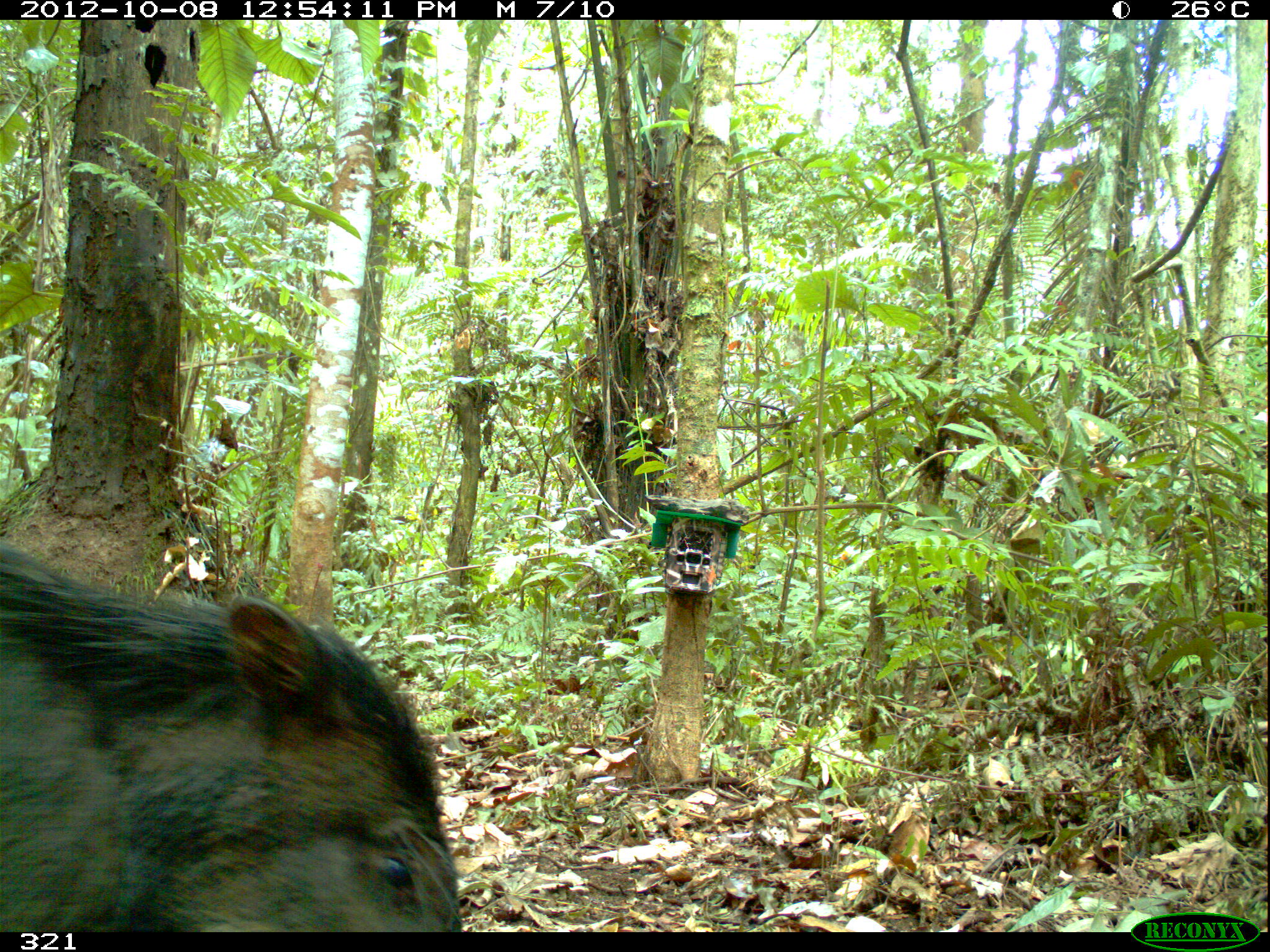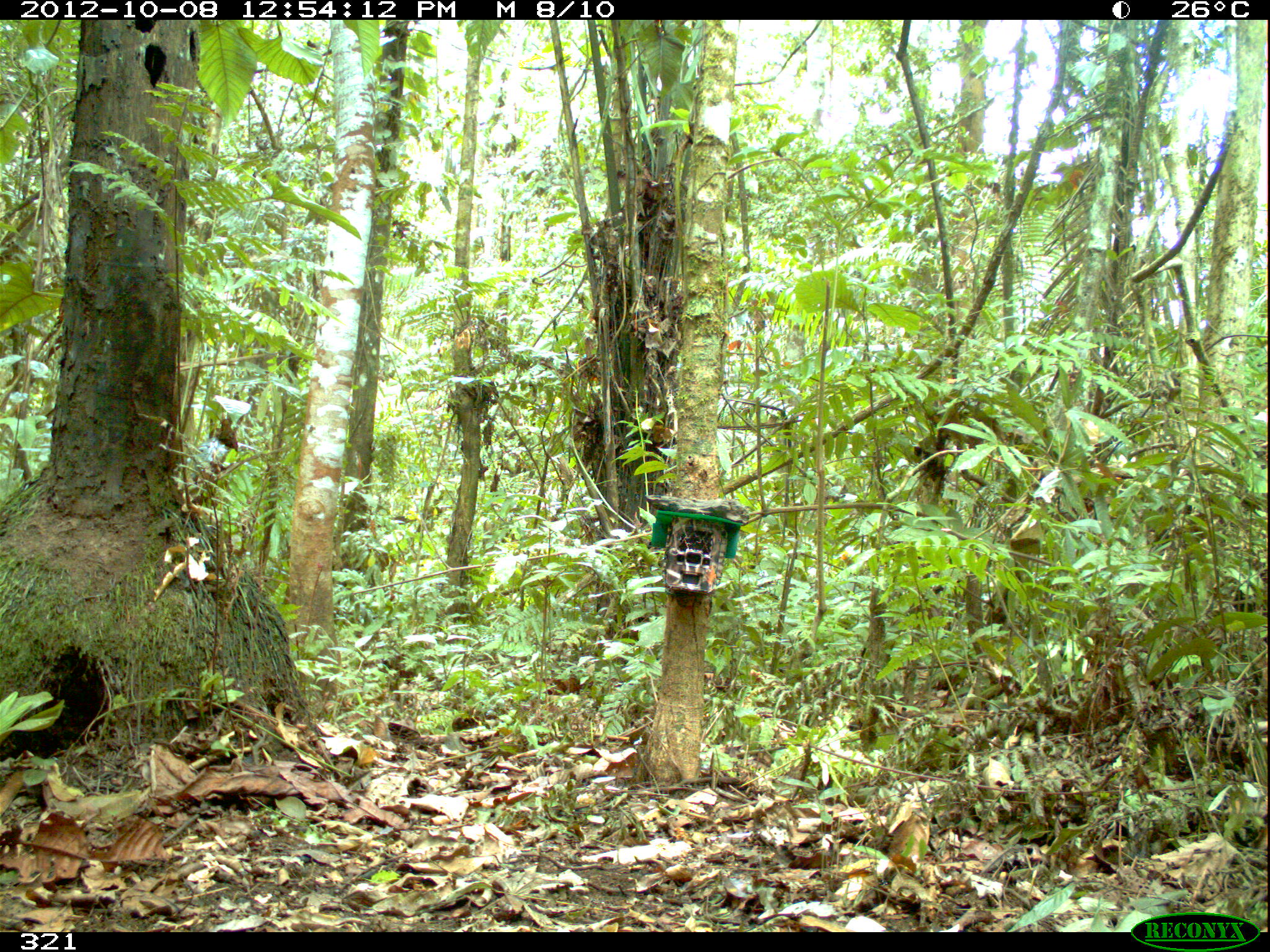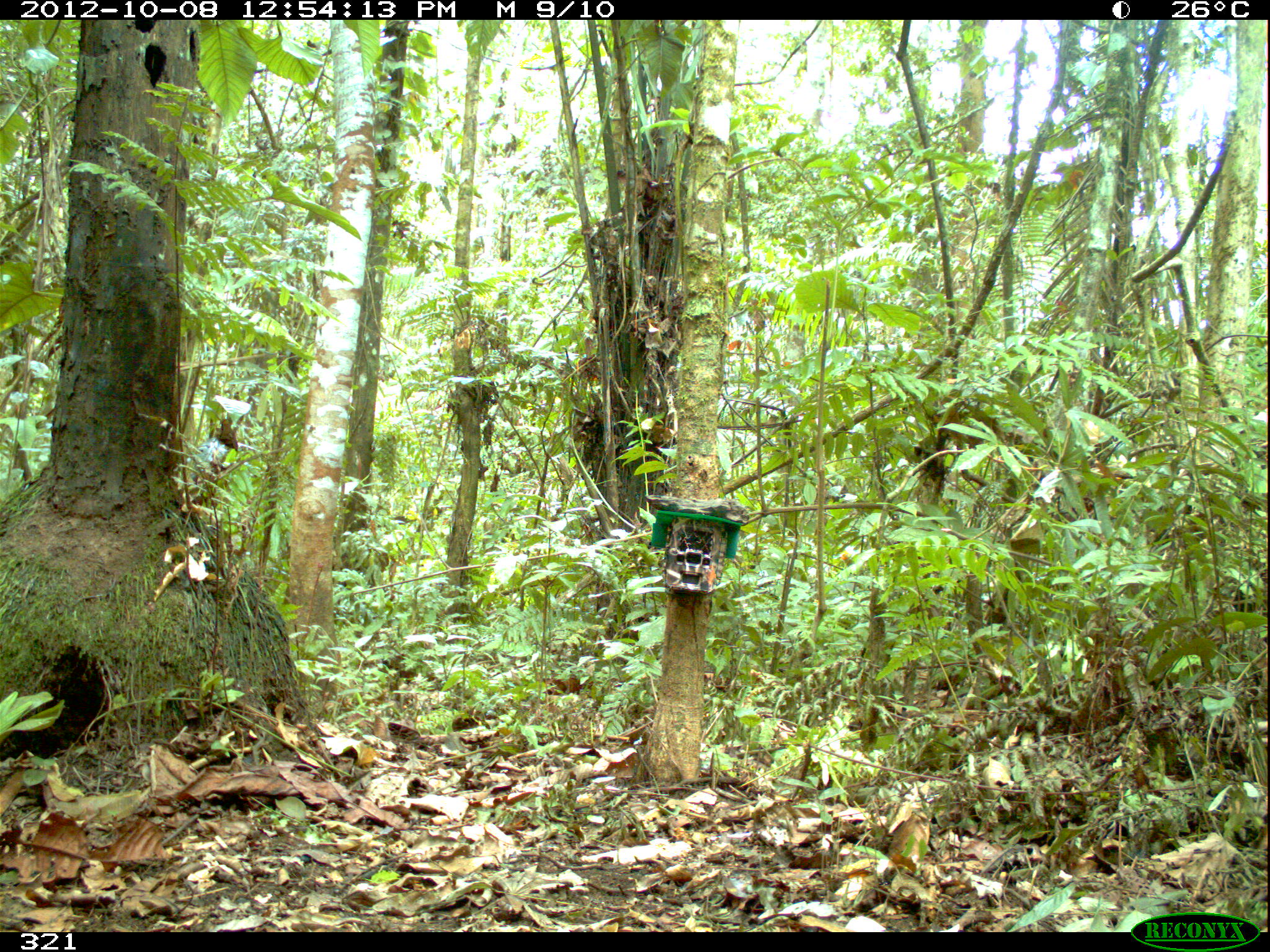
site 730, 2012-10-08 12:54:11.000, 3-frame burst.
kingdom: Animalia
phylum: Chordata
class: Mammalia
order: Artiodactyla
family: Tayassuidae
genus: Tayassu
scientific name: Tayassu pecari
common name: white-lipped peccary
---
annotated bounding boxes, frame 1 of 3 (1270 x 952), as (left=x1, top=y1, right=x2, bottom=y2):
tayassu pecari: (left=0, top=527, right=463, bottom=932)